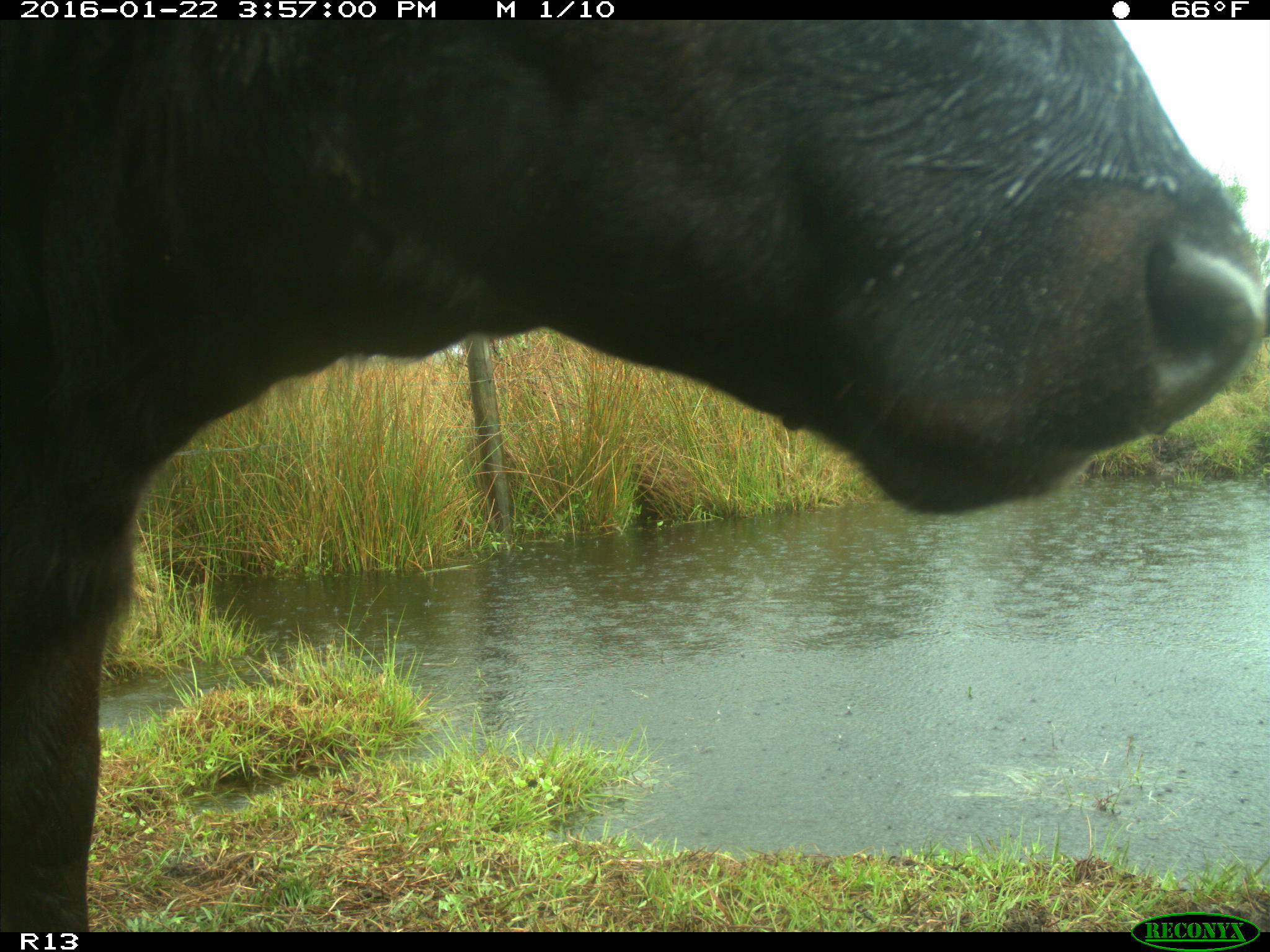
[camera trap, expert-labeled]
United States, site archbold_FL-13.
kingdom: Animalia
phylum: Chordata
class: Mammalia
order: Artiodactyla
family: Bovidae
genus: Bos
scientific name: Bos taurus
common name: domestic cow